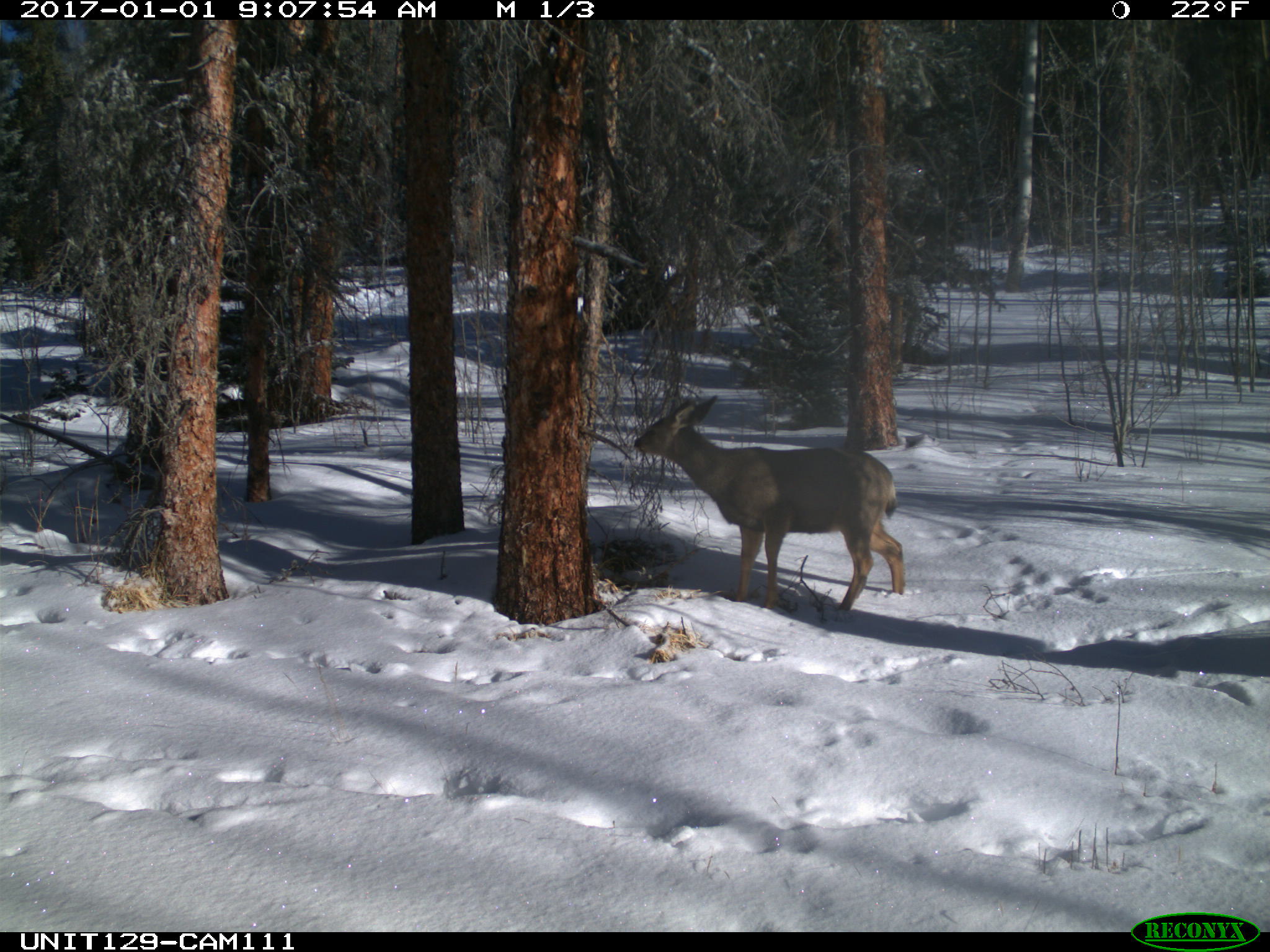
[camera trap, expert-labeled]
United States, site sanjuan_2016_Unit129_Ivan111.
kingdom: Animalia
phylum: Chordata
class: Mammalia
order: Artiodactyla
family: Cervidae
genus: Odocoileus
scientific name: Odocoileus hemionus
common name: mule deer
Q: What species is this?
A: Odocoileus hemionus (mule deer).